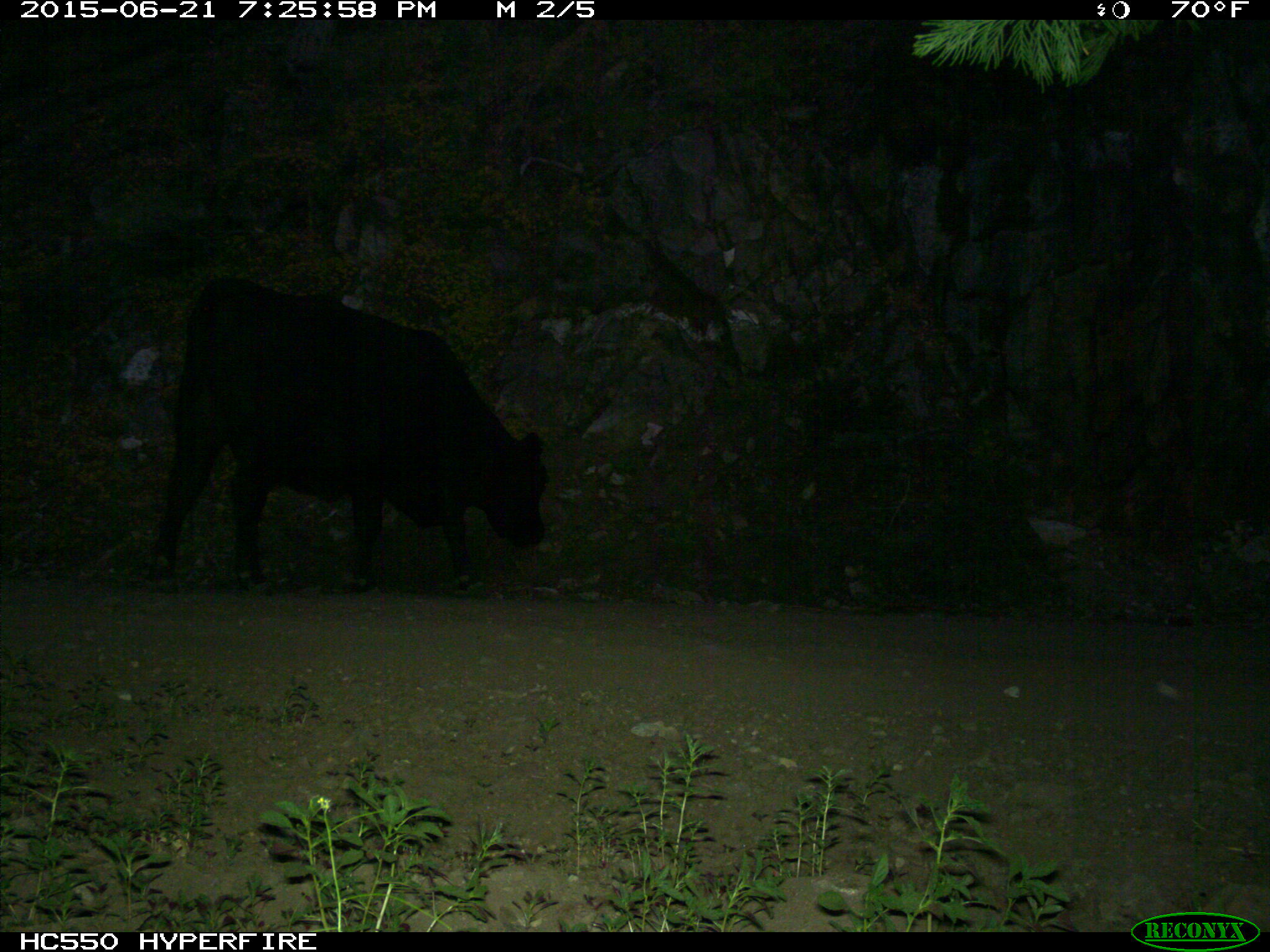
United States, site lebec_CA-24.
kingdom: Animalia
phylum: Chordata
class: Mammalia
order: Artiodactyla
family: Bovidae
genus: Bos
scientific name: Bos taurus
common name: domestic cow